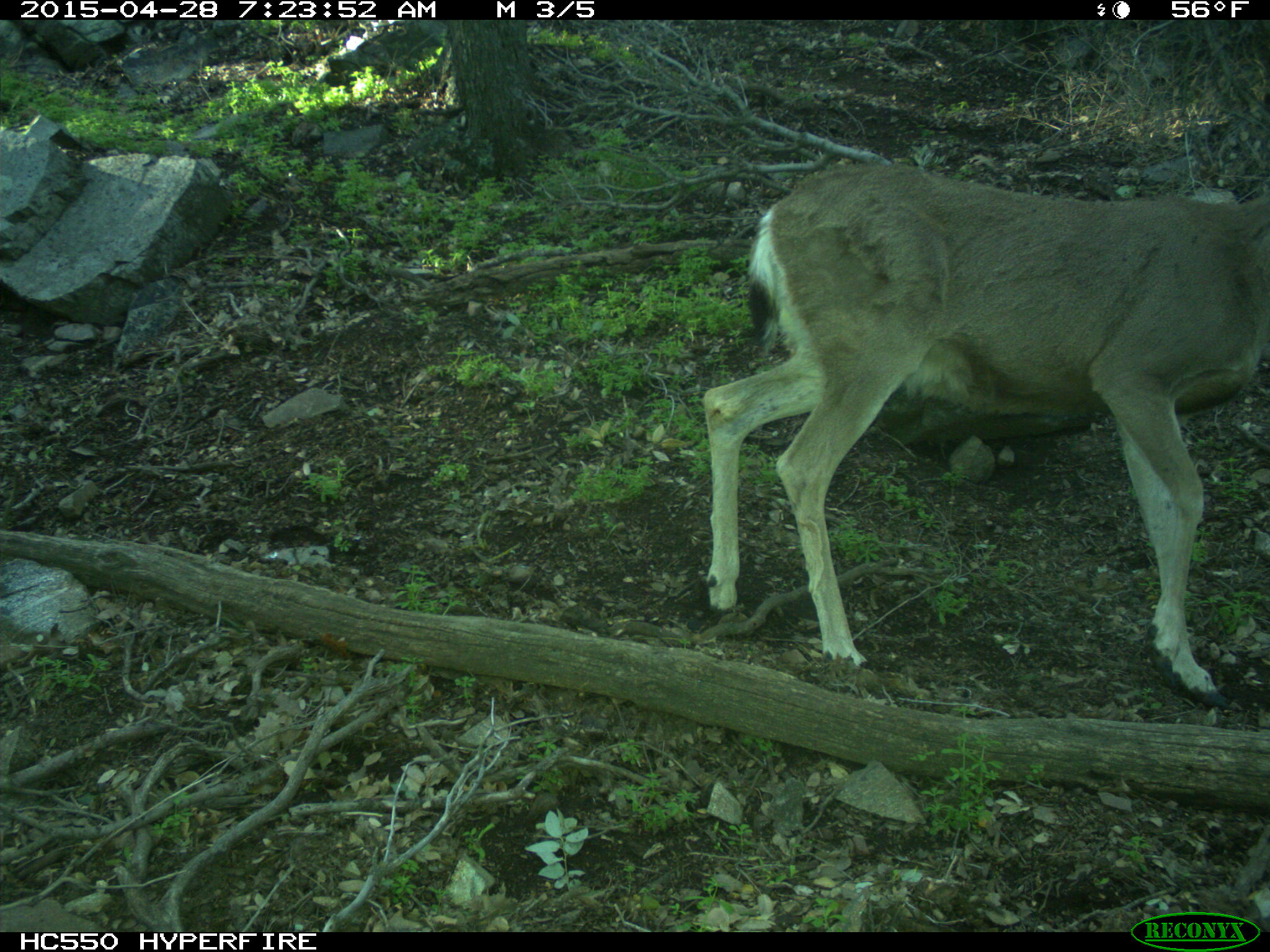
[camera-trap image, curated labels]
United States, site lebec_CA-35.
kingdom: Animalia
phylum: Chordata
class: Mammalia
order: Artiodactyla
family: Cervidae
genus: Odocoileus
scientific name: Odocoileus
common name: deer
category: unidentified deer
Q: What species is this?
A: Unidentified deer (deer) (Odocoileus).